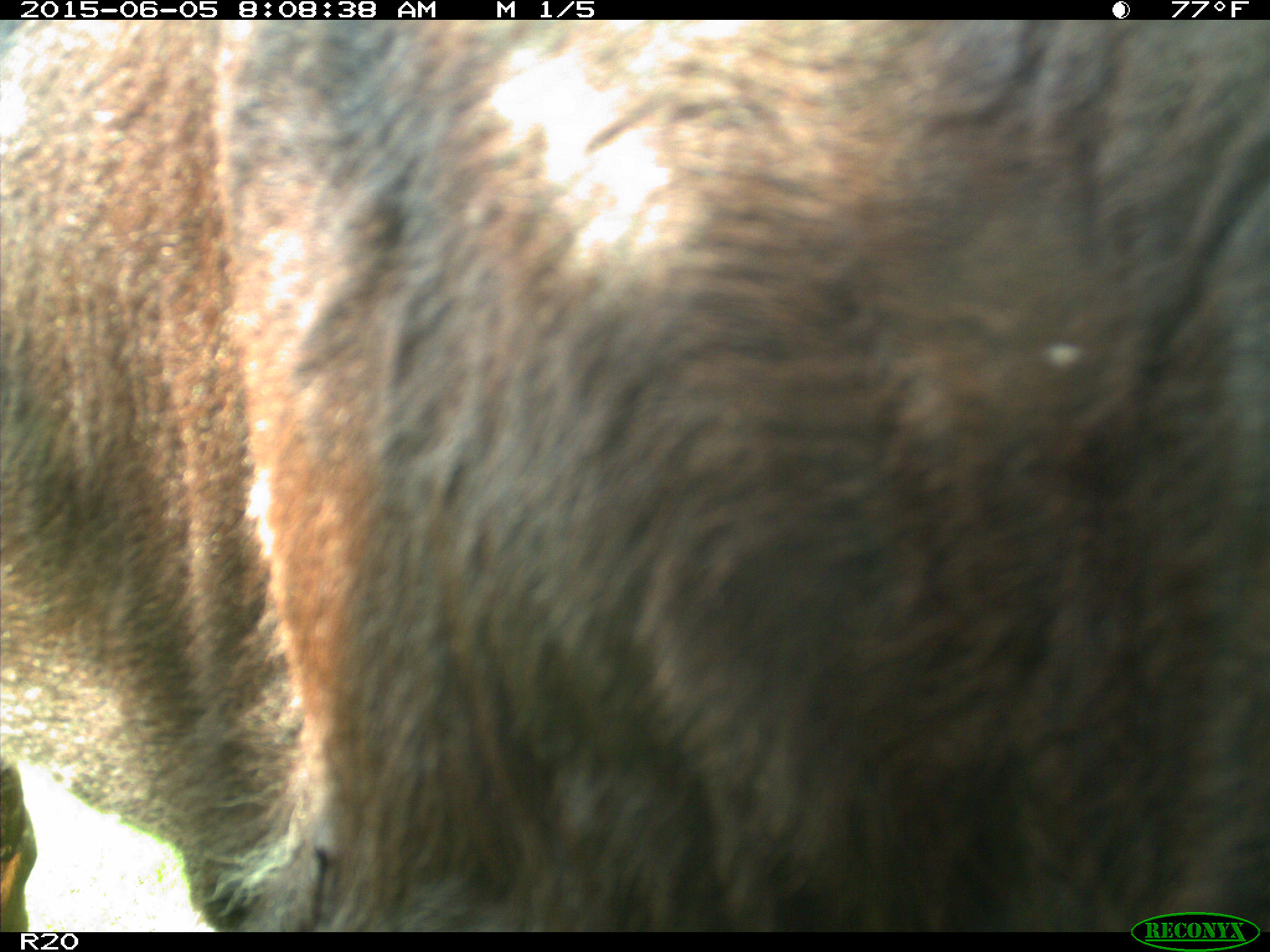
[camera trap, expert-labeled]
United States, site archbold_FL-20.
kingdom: Animalia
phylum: Chordata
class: Mammalia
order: Artiodactyla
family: Bovidae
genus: Bos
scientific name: Bos taurus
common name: domestic cow